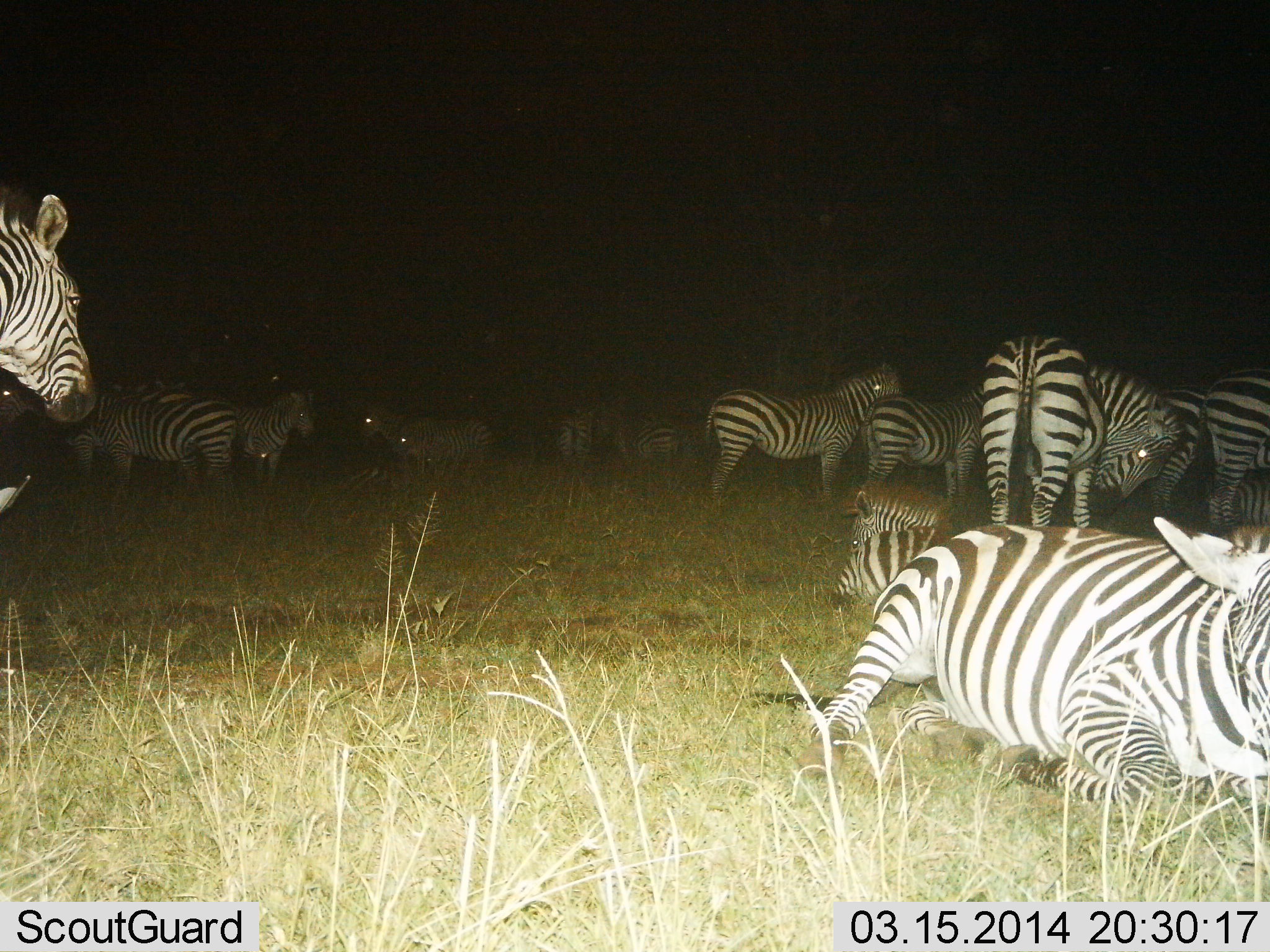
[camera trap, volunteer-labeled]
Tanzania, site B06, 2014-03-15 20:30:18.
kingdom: Animalia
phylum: Chordata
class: Mammalia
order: Perissodactyla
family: Equidae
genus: Equus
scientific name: Equus quagga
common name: plains zebra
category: zebra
Zebra (plains zebra) (Equus quagga), count 11-50. Behavior (volunteer vote fractions): standing 60%, resting 100%, moving 10%, interacting 0%. Young present (vote fraction): 0%. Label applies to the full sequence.